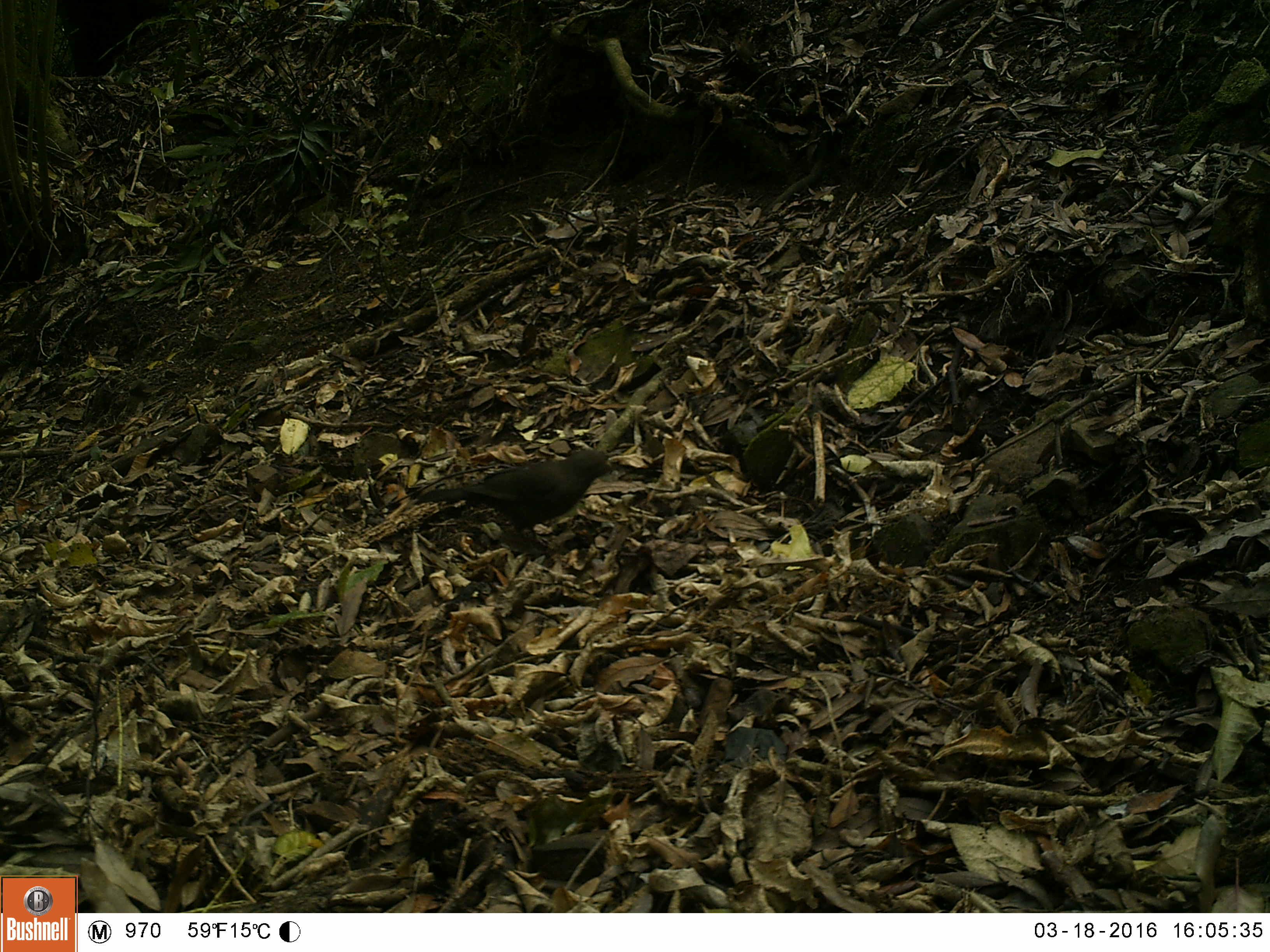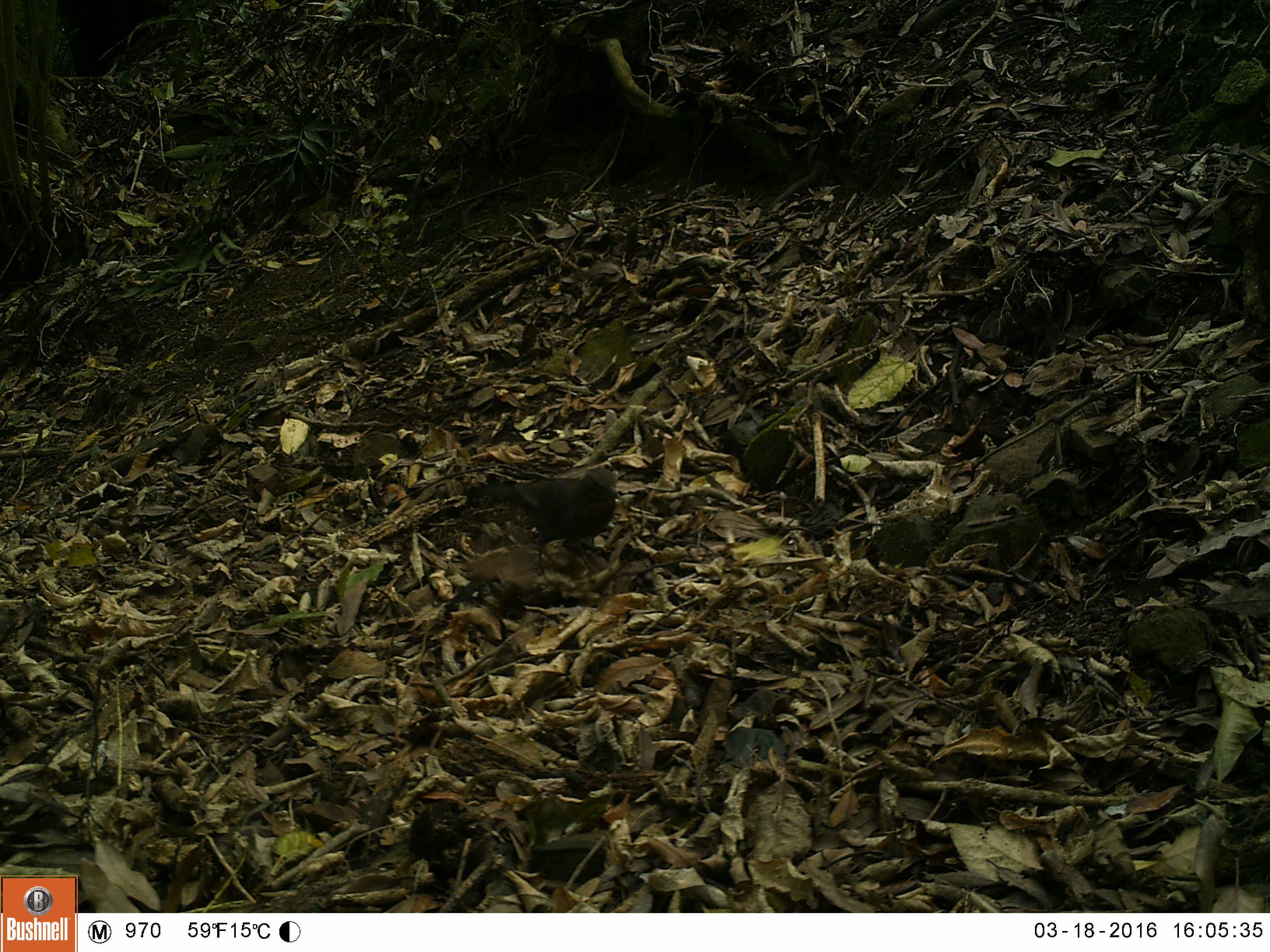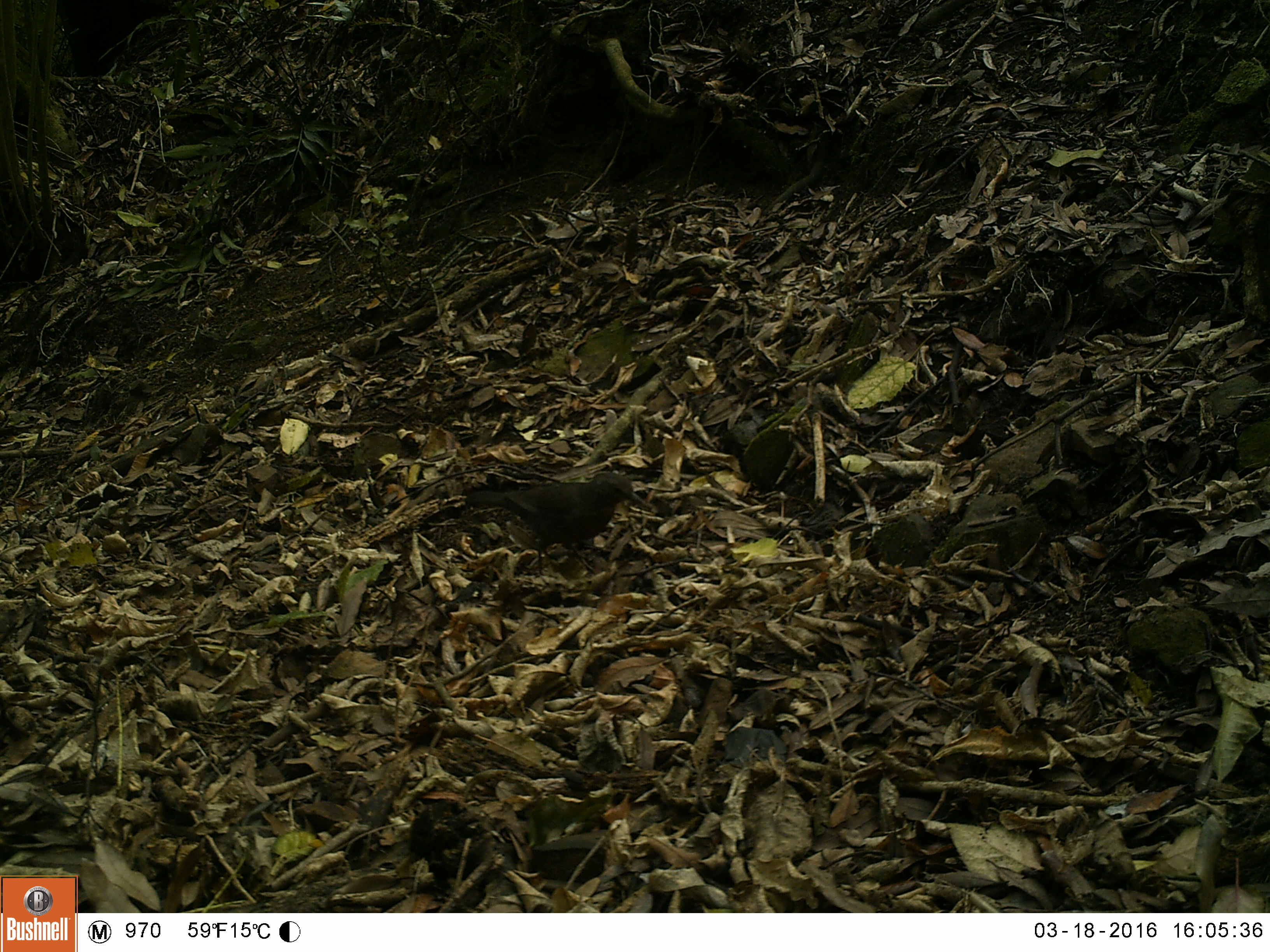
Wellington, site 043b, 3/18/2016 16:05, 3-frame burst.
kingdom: Animalia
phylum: Chordata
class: Aves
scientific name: Aves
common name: bird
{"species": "bird (Aves)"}